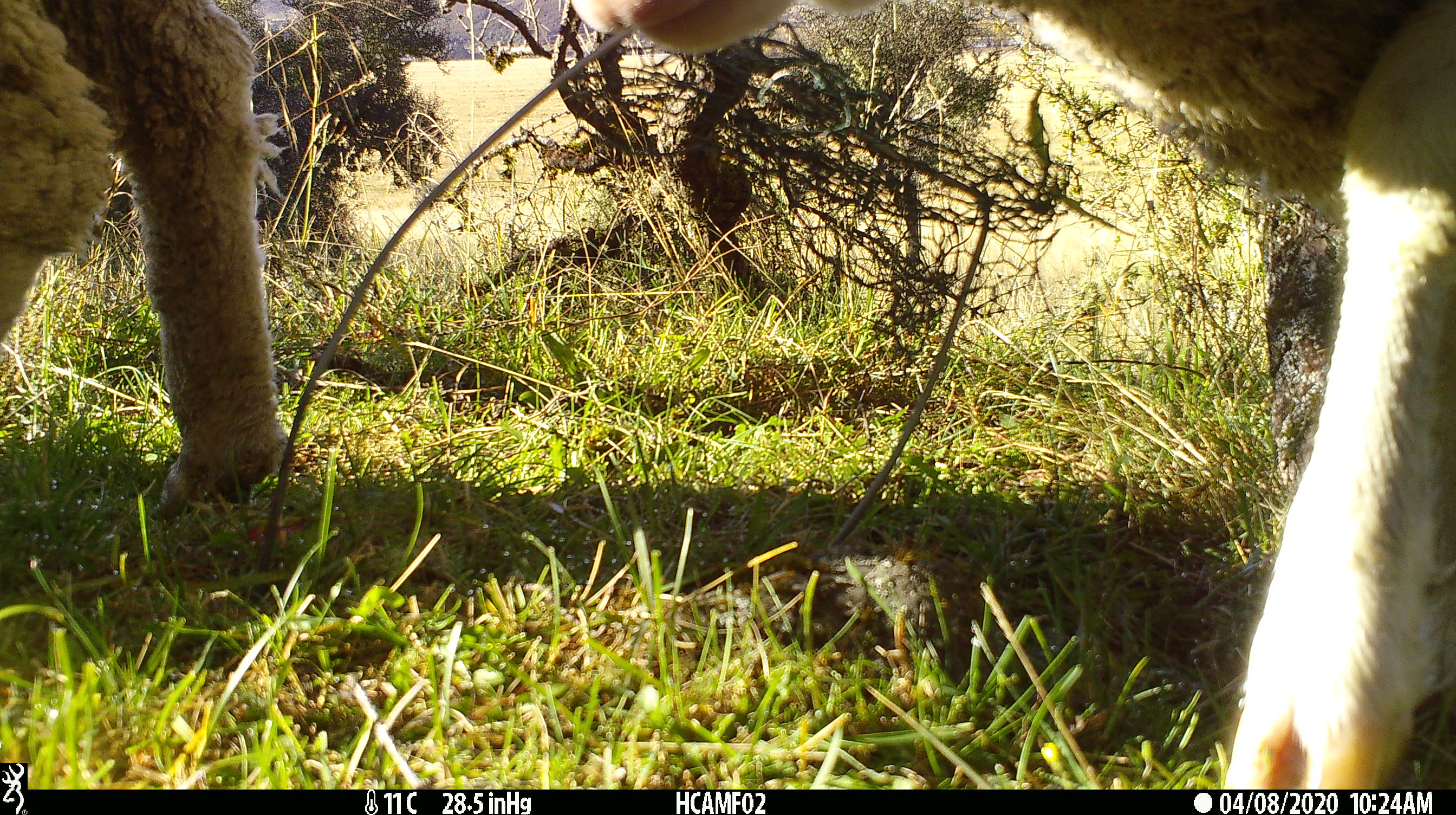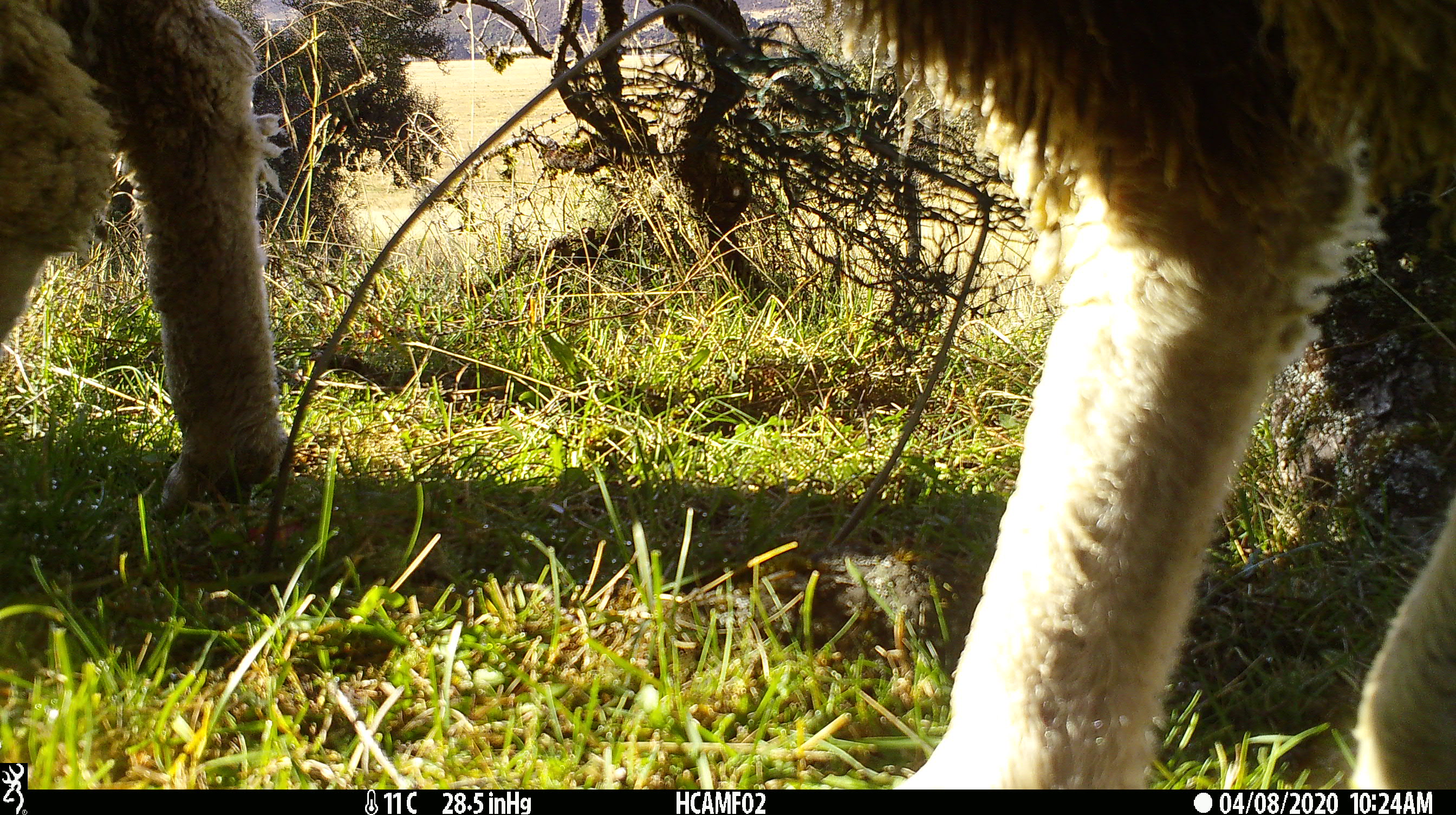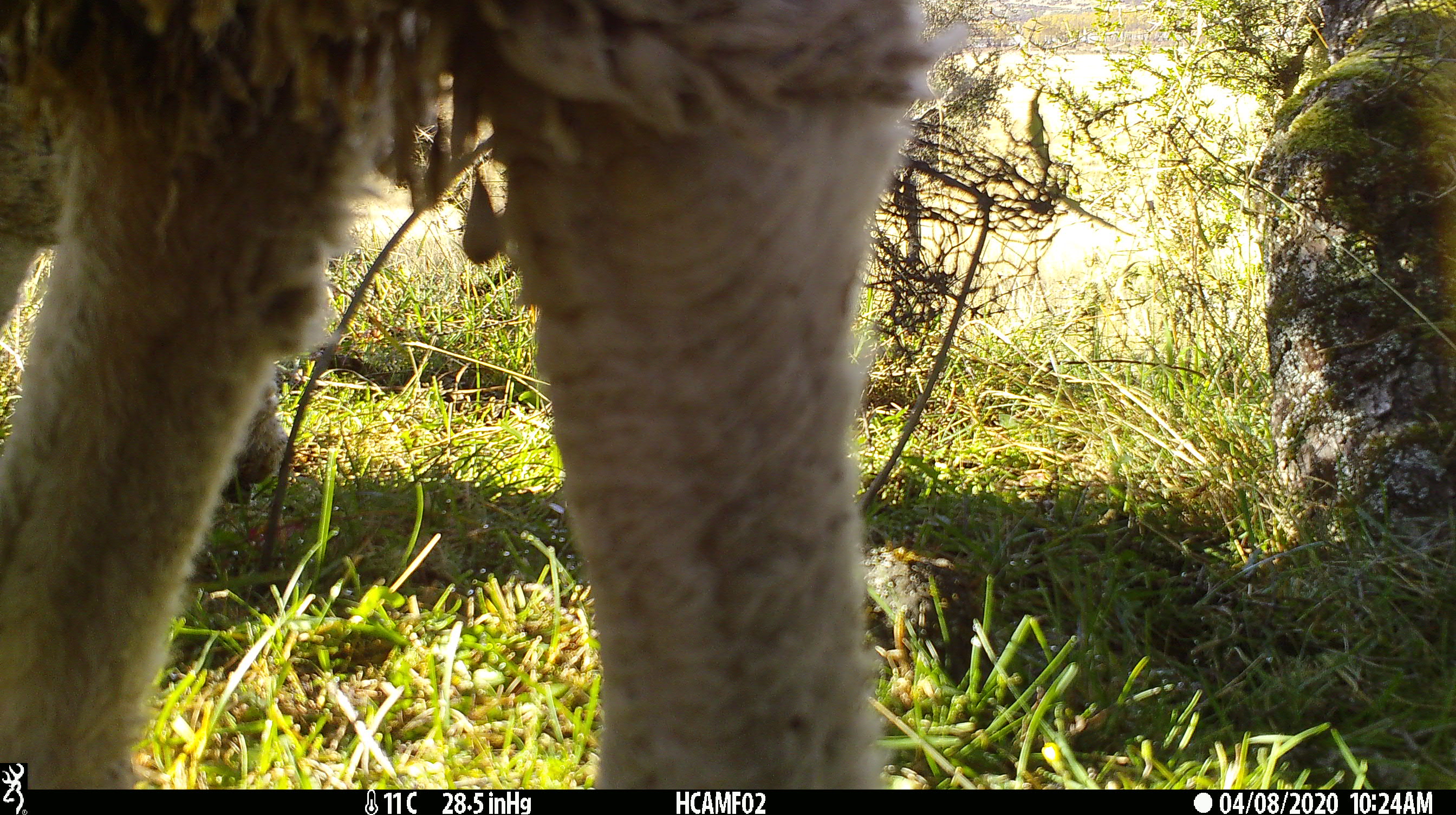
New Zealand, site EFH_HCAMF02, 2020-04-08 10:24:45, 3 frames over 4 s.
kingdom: Animalia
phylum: Chordata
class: Mammalia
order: Artiodactyla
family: Bovidae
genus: Ovis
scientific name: Ovis aries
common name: domestic sheep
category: sheep